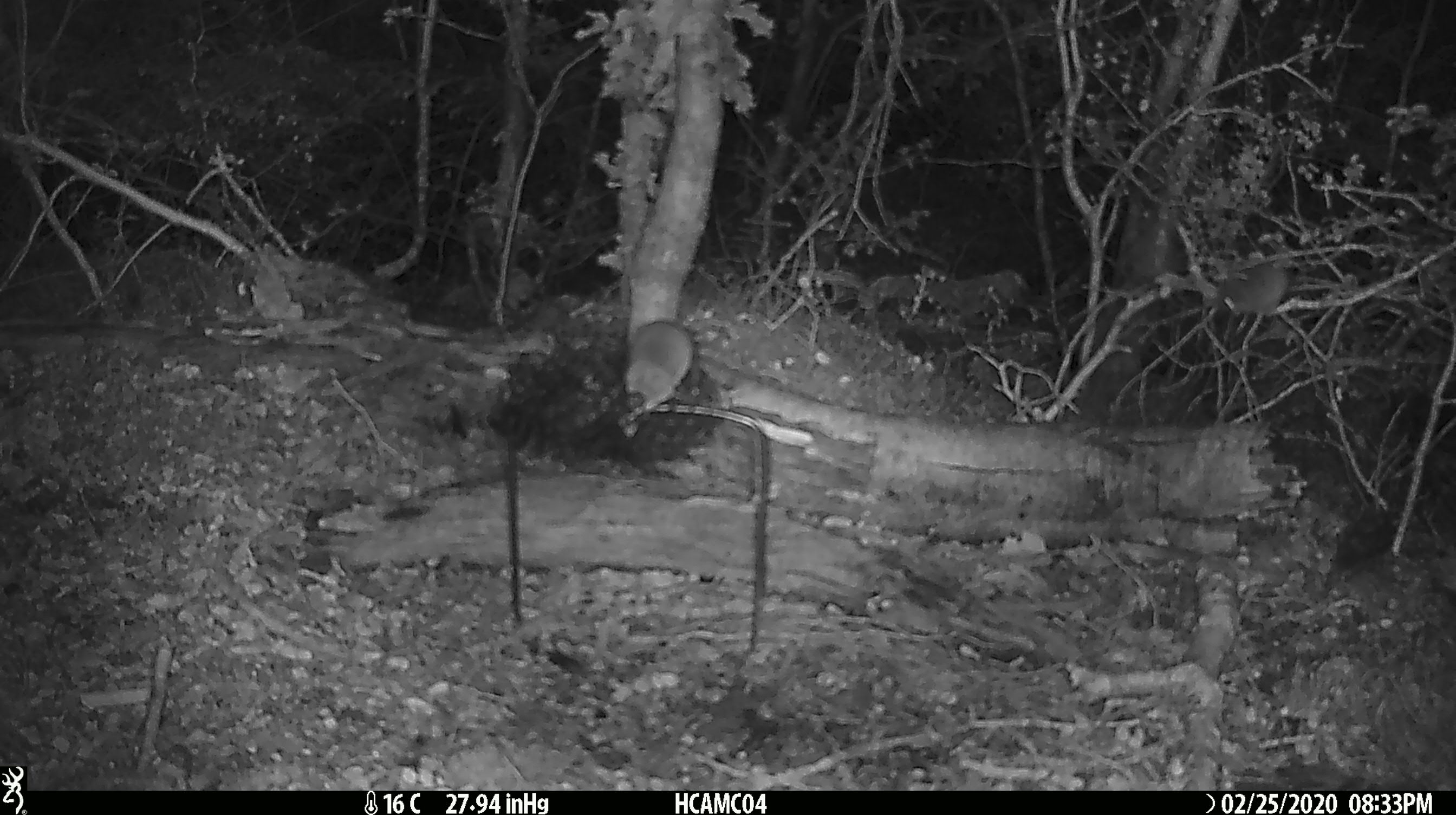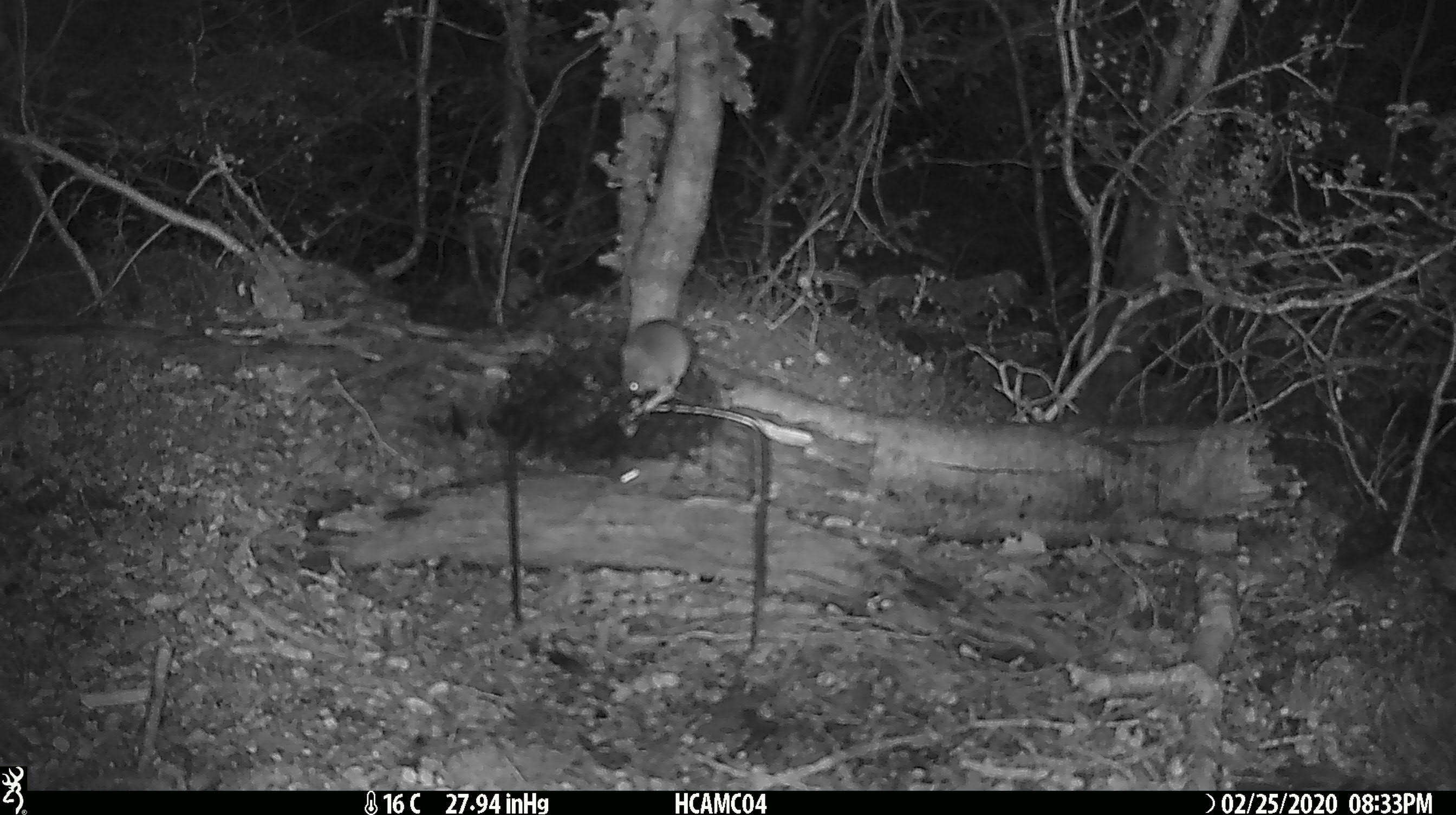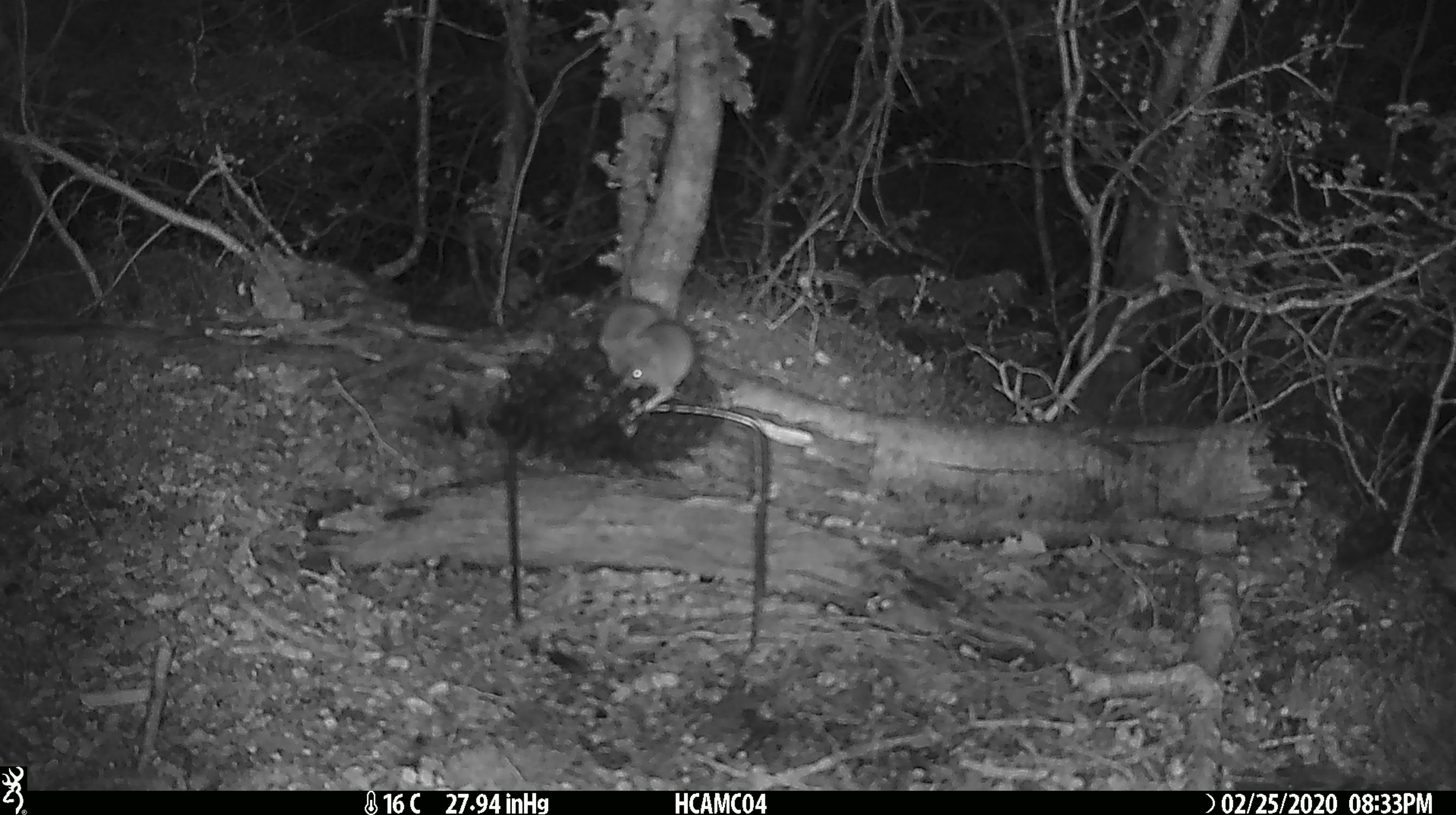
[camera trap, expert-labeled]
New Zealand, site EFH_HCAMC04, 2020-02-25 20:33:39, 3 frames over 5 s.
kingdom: Animalia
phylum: Chordata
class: Mammalia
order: Rodentia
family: Muridae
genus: Mus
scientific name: Mus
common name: mouse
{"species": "mouse (Mus)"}